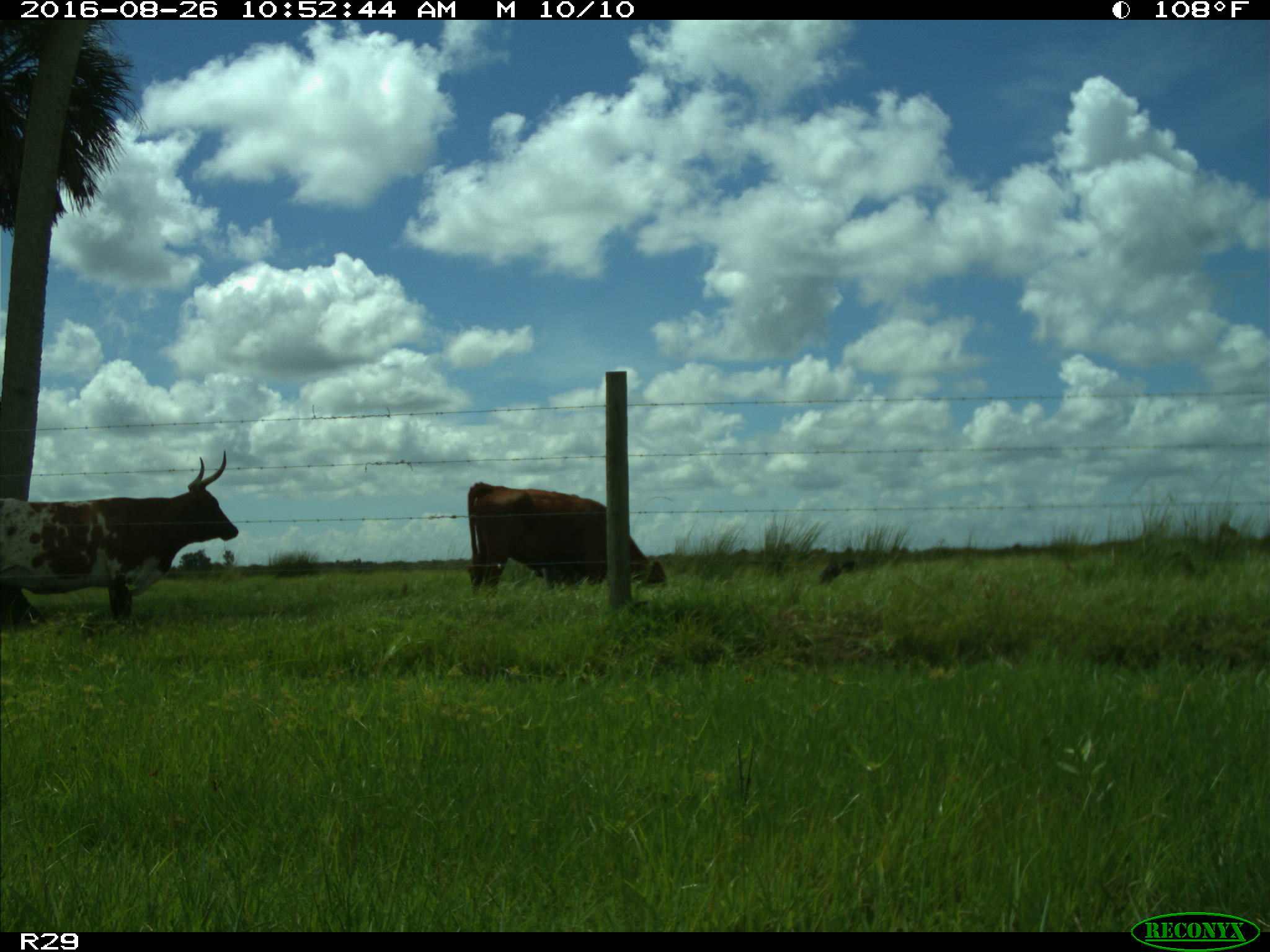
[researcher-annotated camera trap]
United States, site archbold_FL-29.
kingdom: Animalia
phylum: Chordata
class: Mammalia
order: Artiodactyla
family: Bovidae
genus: Bos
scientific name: Bos taurus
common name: domestic cow